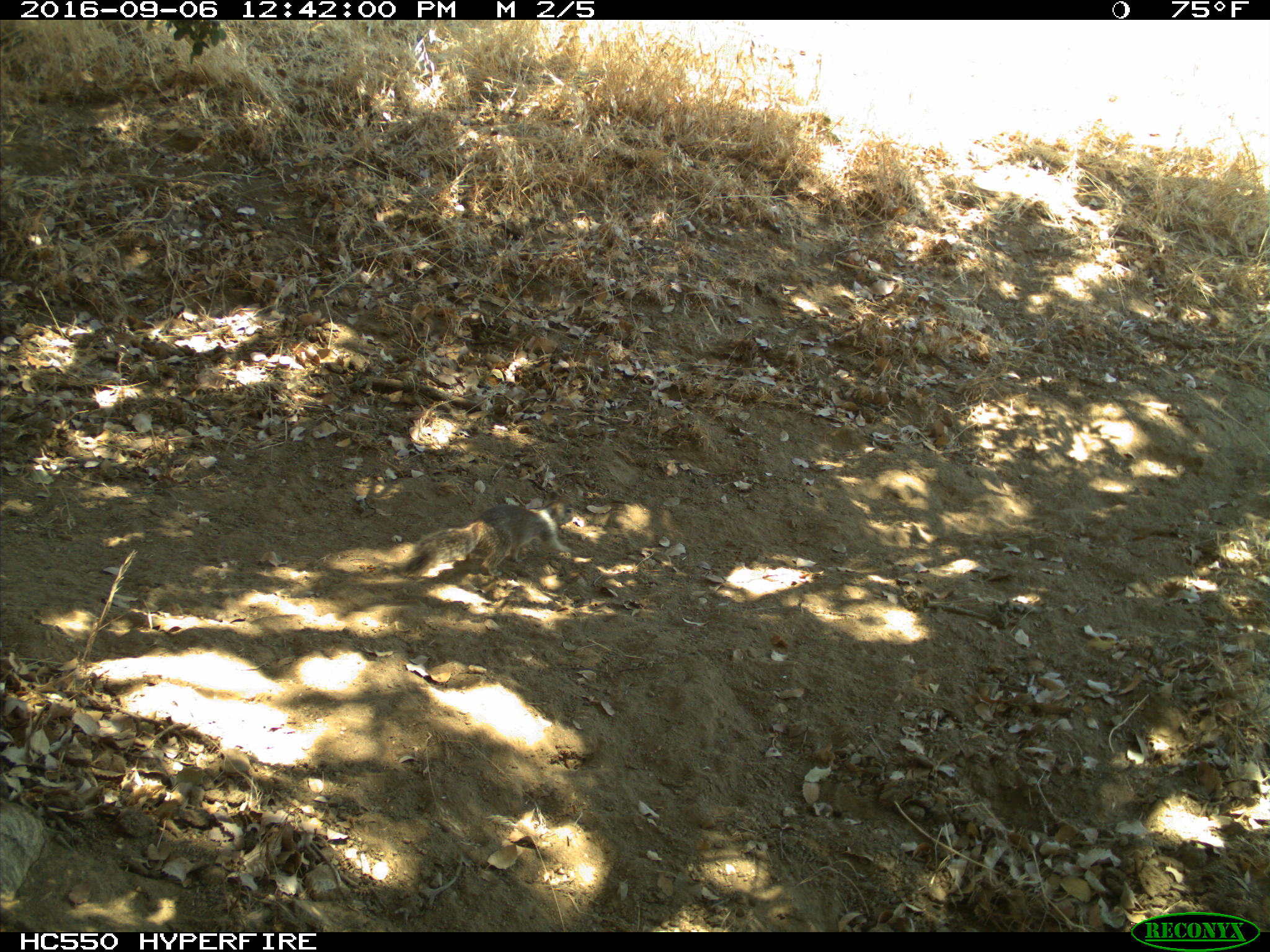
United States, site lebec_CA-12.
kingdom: Animalia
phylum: Chordata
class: Mammalia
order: Rodentia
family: Sciuridae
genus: Otospermophilus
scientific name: Otospermophilus beecheyi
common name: california ground squirrel